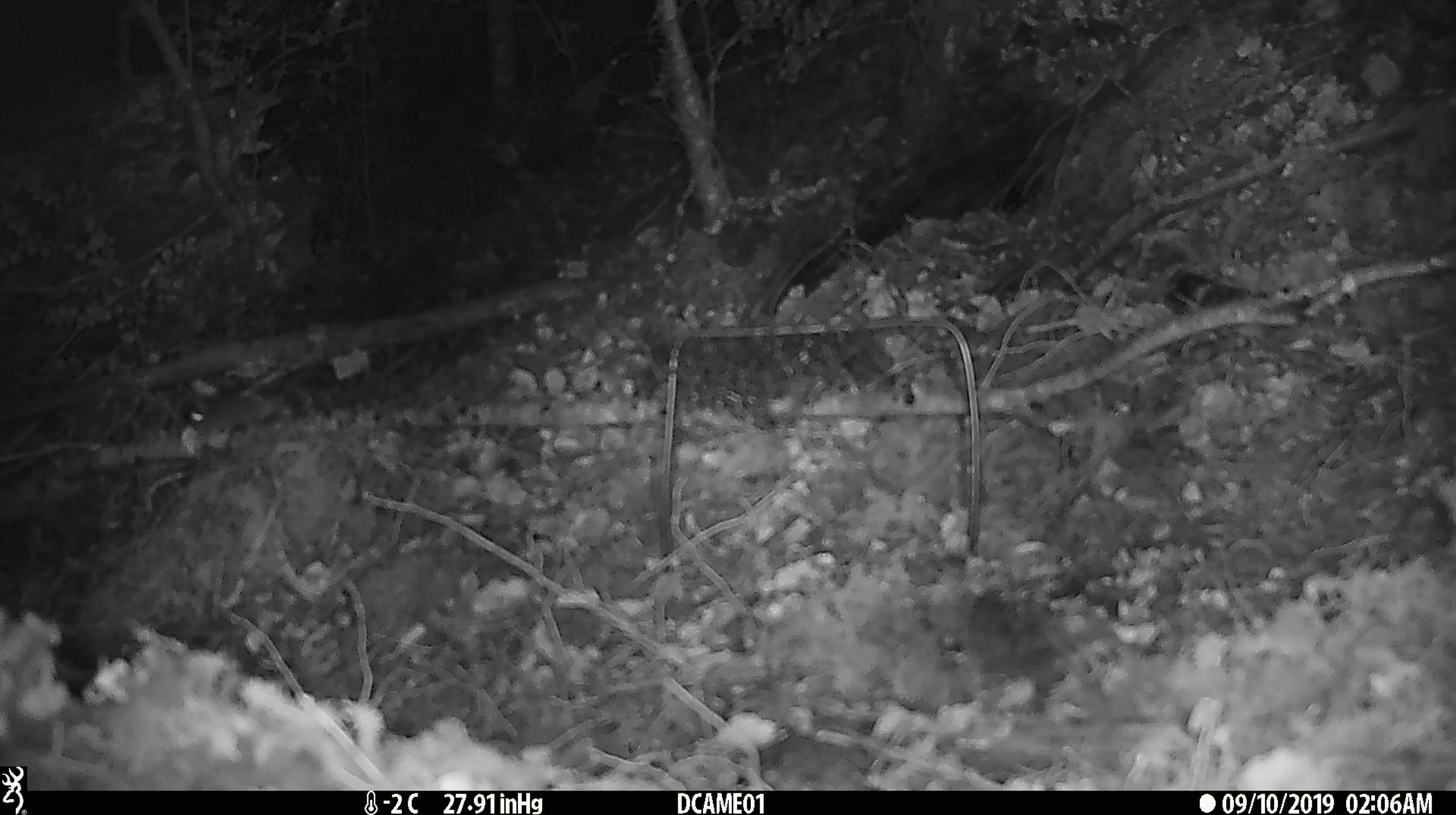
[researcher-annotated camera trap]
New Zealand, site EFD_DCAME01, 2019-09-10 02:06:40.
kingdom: Animalia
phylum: Chordata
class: Mammalia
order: Rodentia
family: Muridae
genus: Mus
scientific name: Mus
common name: mouse